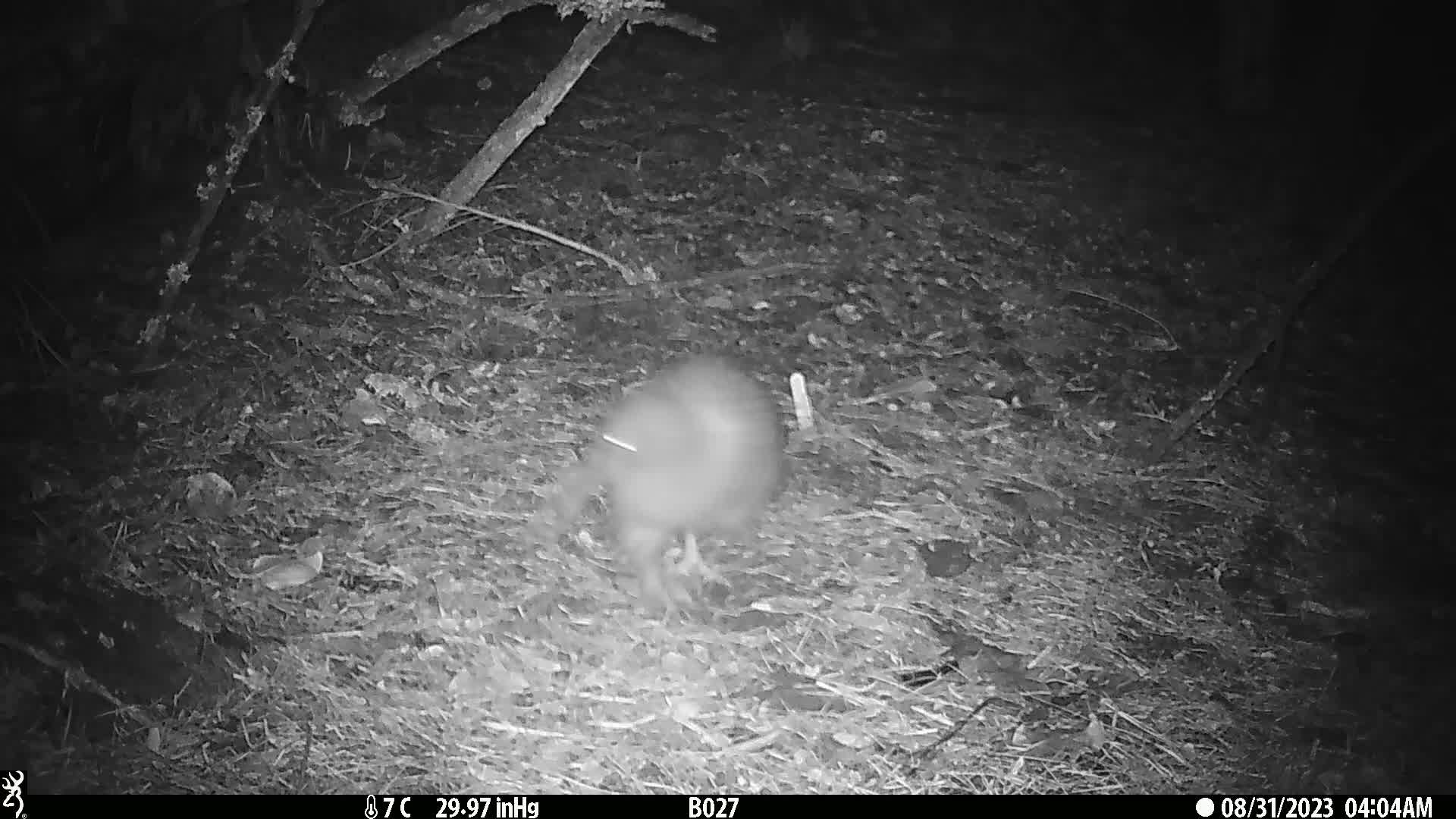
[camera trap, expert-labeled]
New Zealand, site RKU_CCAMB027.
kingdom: Animalia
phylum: Chordata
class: Aves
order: Apterygiformes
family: Apterygidae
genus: Apteryx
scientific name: Apteryx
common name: kiwi